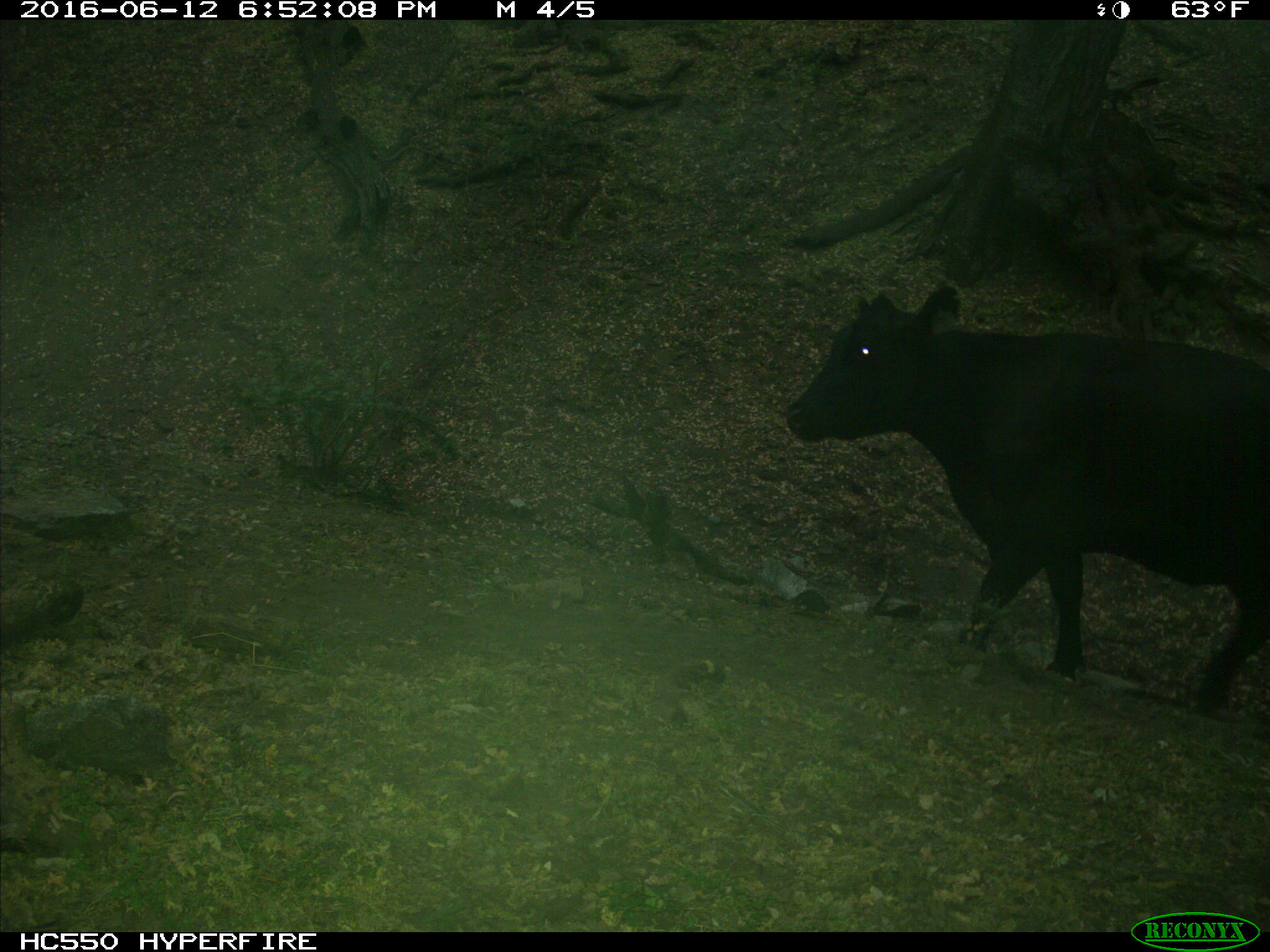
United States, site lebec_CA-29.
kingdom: Animalia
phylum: Chordata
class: Mammalia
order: Artiodactyla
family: Bovidae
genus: Bos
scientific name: Bos taurus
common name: domestic cow